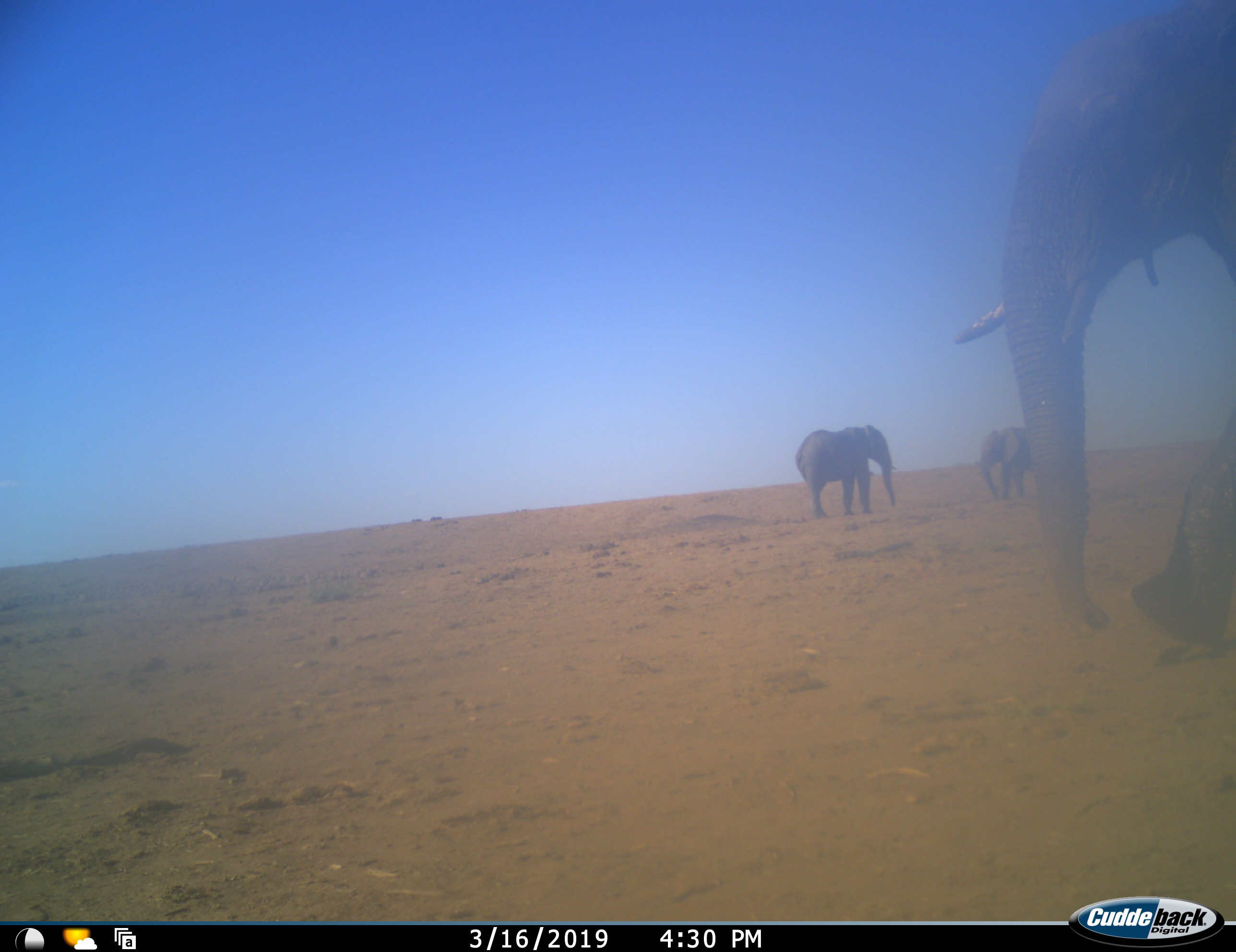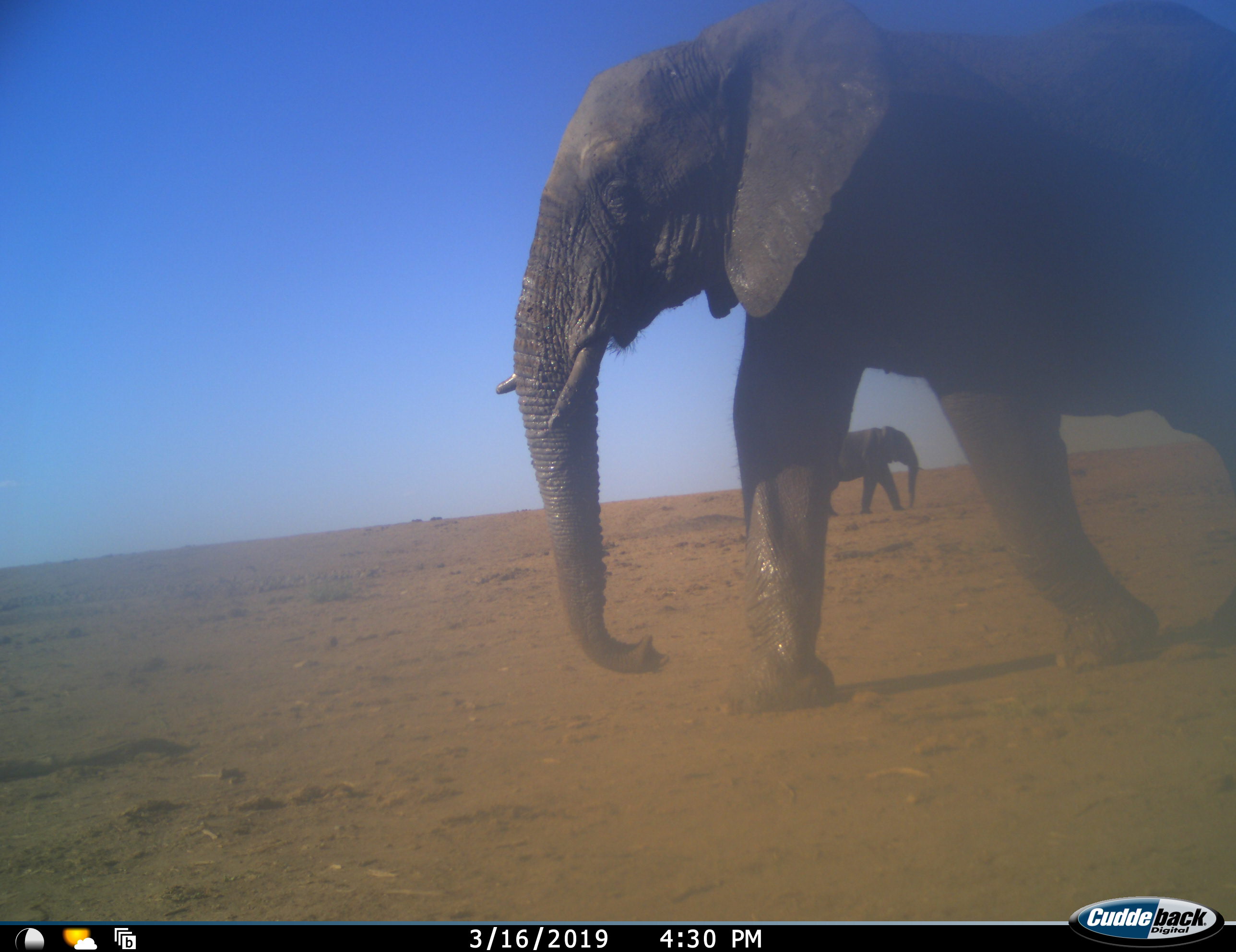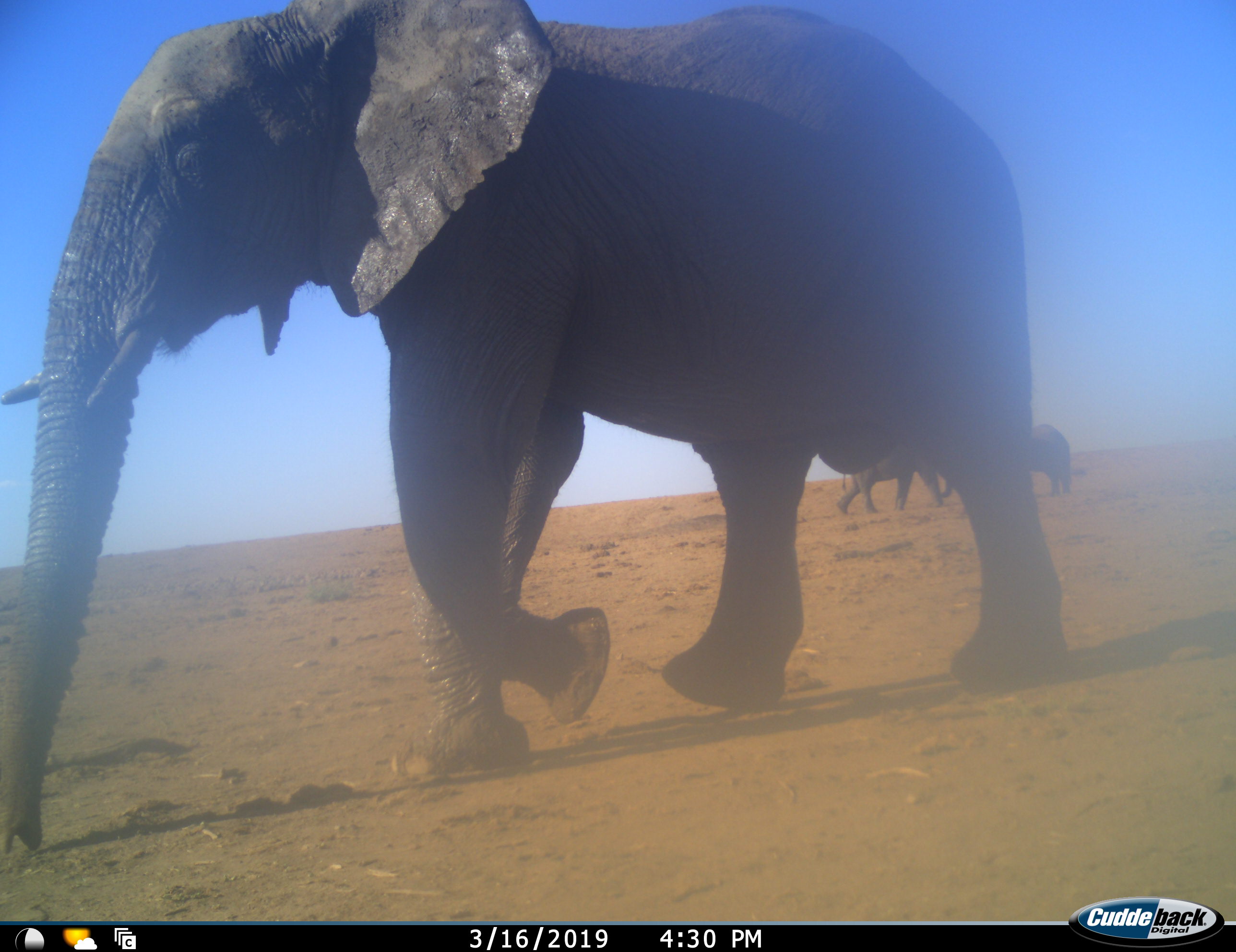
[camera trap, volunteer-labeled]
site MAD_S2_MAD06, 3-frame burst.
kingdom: Animalia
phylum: Chordata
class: Mammalia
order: Proboscidea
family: Elephantidae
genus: Loxodonta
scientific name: Loxodonta africana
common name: african bush elephant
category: elephant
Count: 3.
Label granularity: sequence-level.